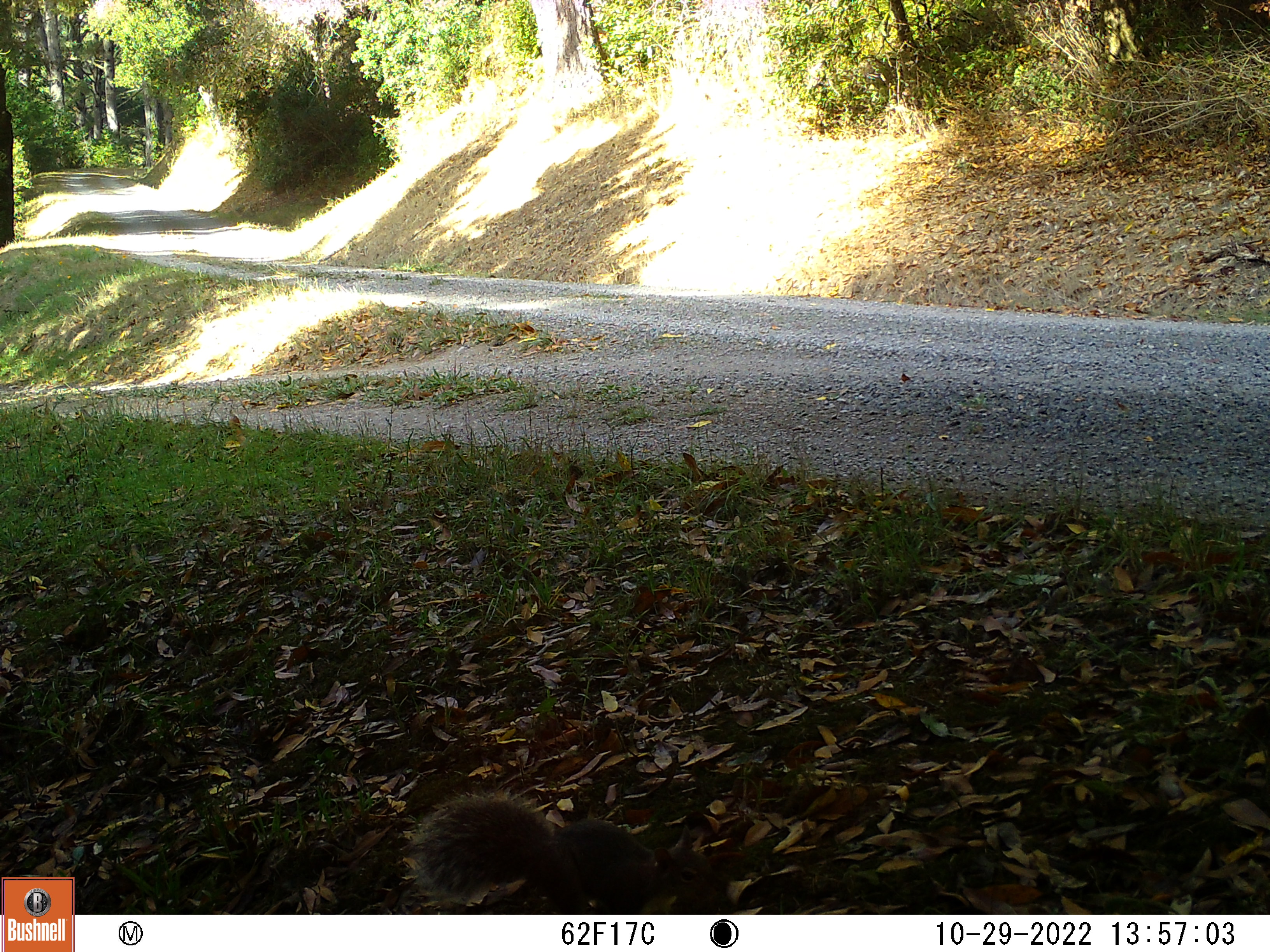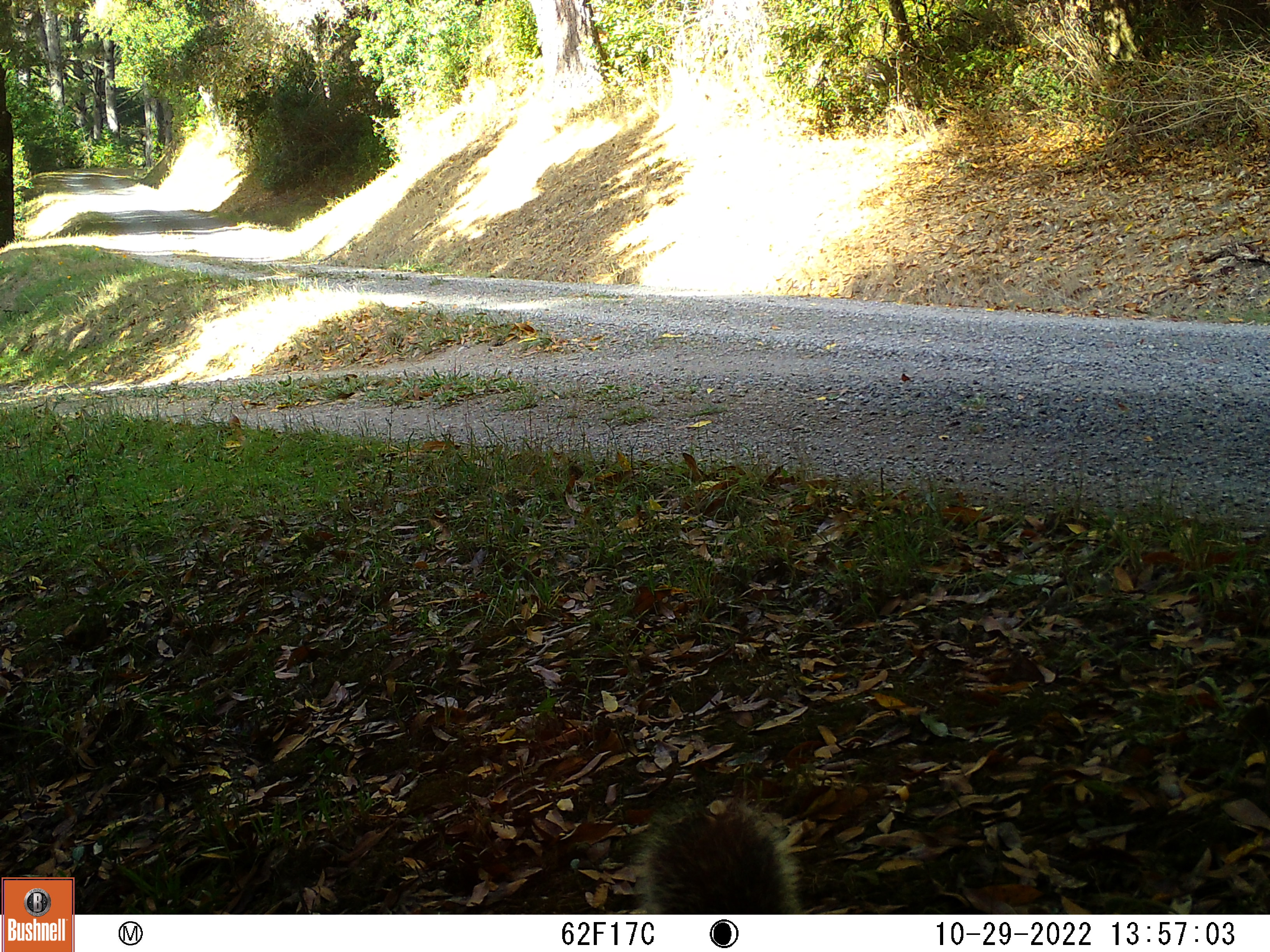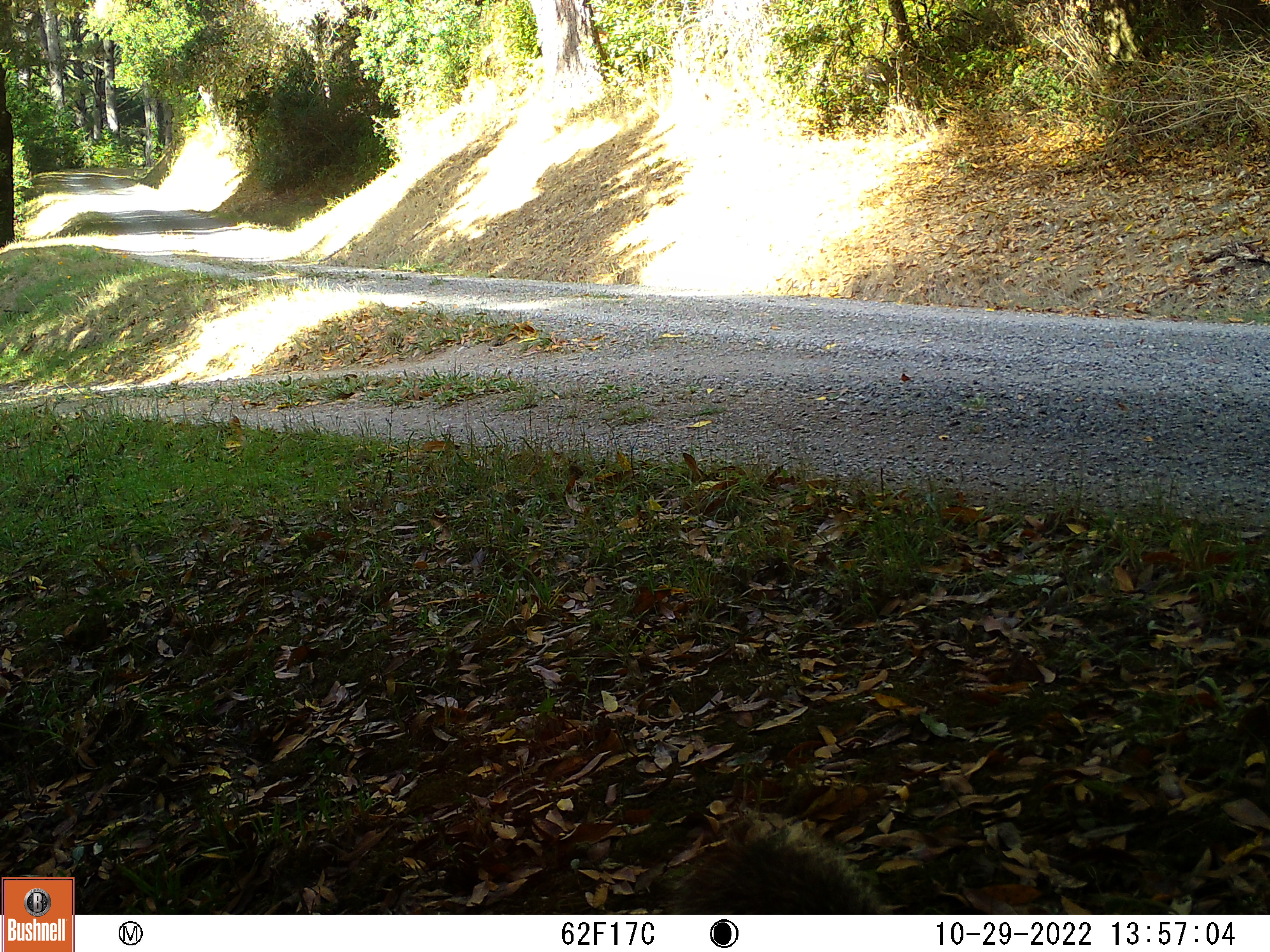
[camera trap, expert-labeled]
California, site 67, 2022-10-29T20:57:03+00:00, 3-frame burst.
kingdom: Animalia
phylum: Chordata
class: Mammalia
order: Rodentia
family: Sciuridae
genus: Sciurus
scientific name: Sciurus griseus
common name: western gray squirrel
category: western grey squirrel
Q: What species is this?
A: Western grey squirrel (western gray squirrel) (Sciurus griseus).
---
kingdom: Animalia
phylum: Chordata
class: Mammalia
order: Rodentia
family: Sciuridae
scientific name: Sciuridae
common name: squirrel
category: unknown squirrel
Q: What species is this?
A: Unknown squirrel (squirrel) (Sciuridae).